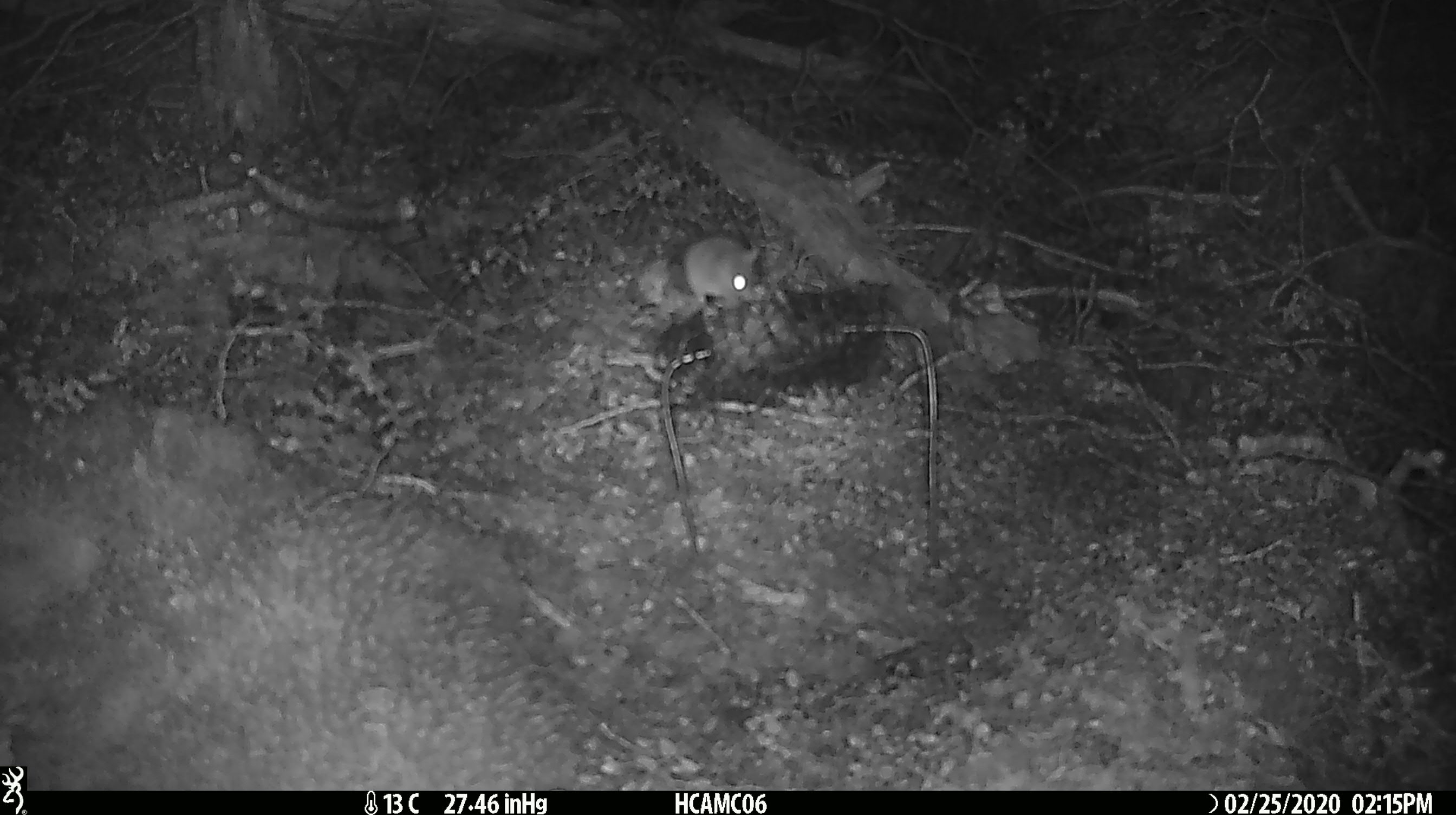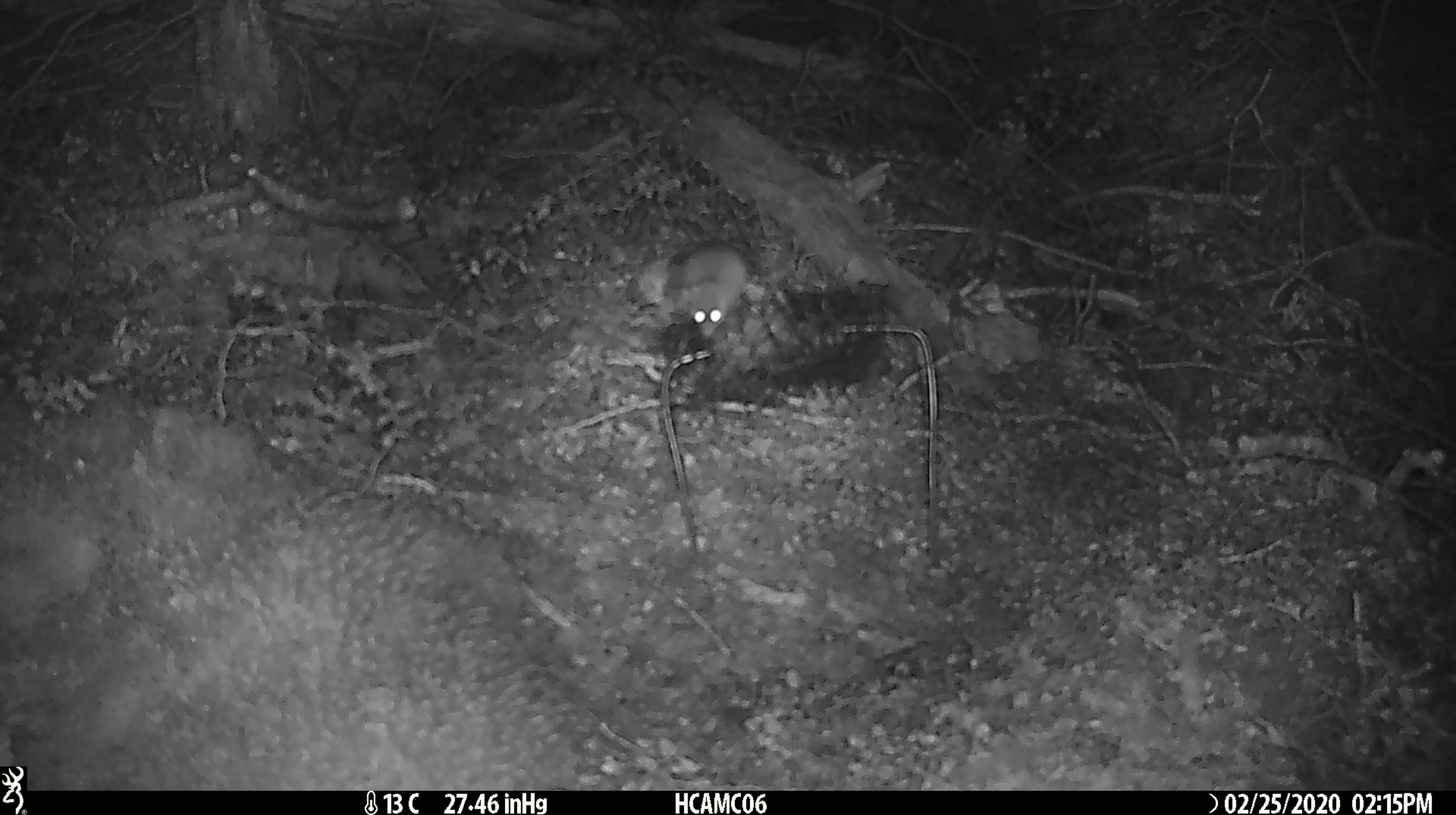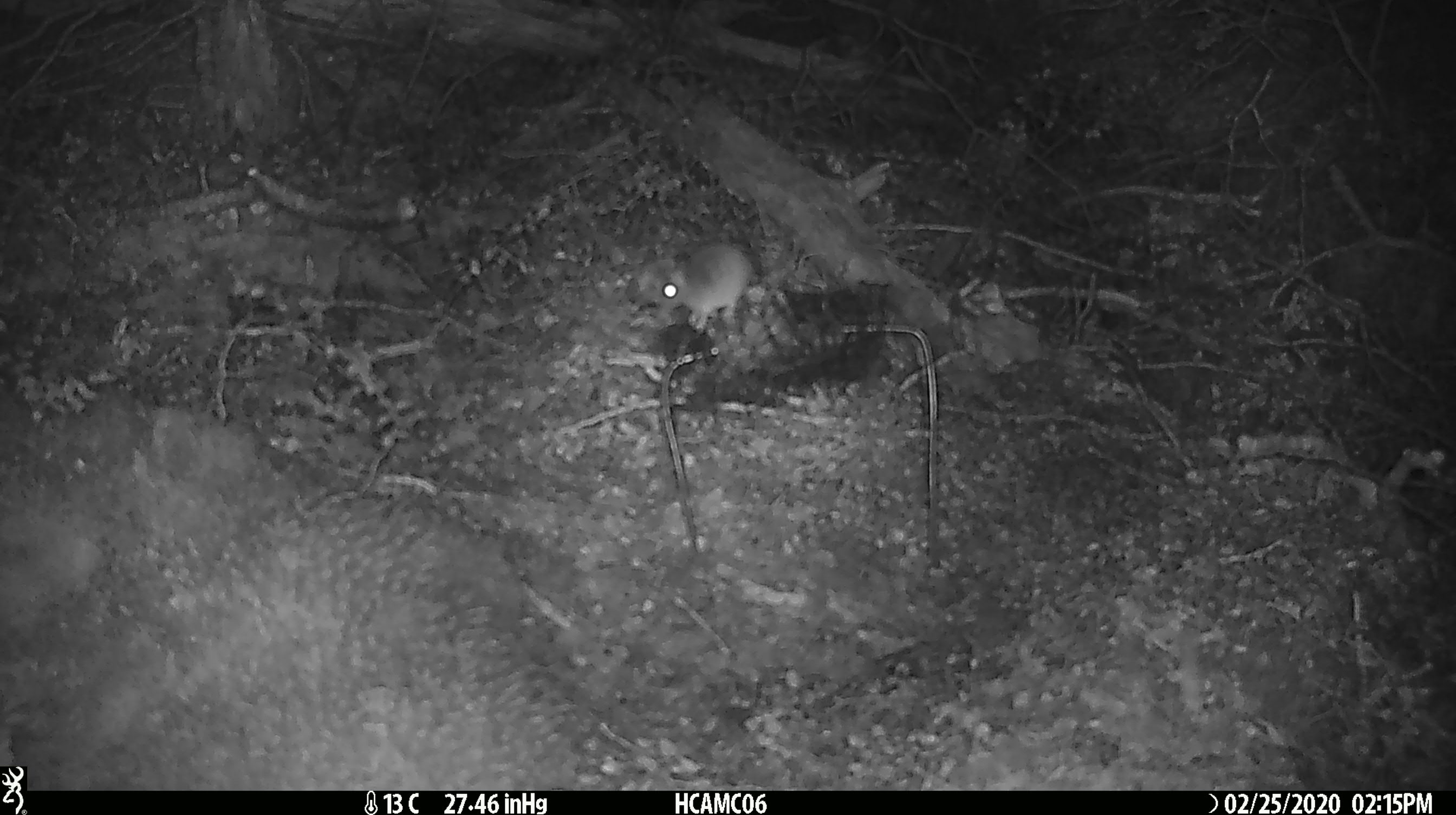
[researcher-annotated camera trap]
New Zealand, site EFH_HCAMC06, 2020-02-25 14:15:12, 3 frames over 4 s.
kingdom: Animalia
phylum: Chordata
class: Mammalia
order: Rodentia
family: Muridae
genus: Mus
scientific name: Mus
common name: mouse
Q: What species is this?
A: Mouse (Mus).